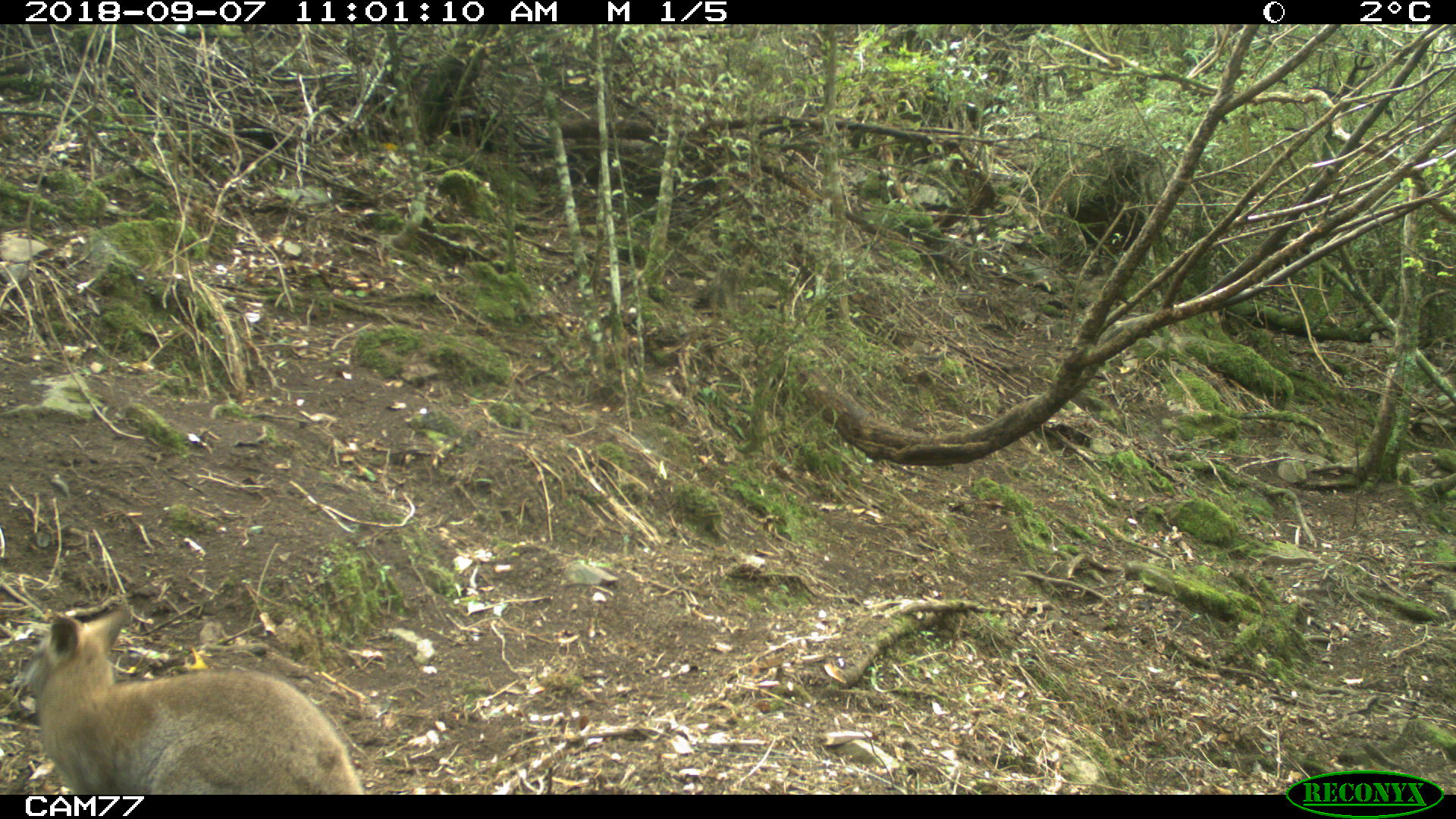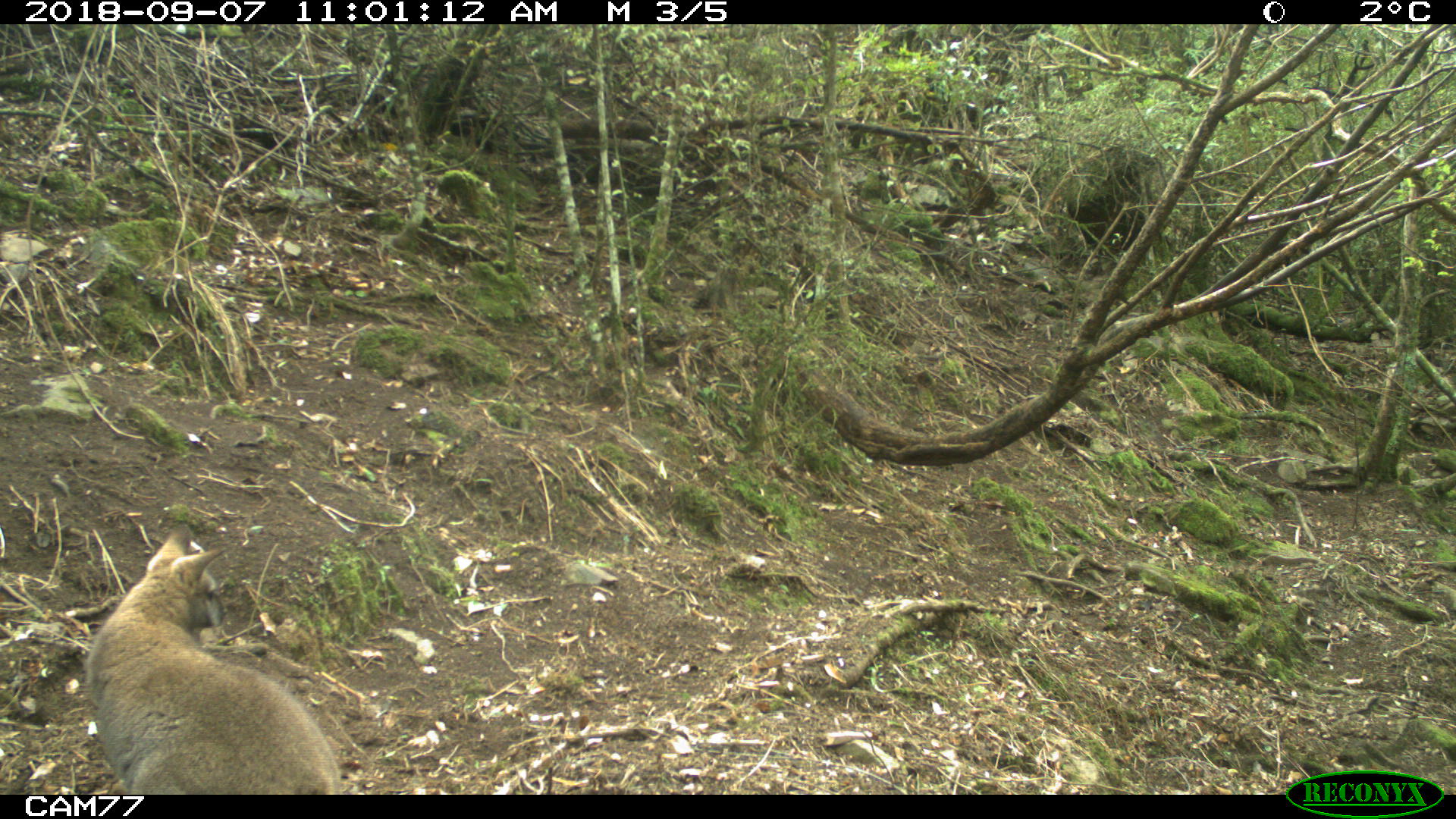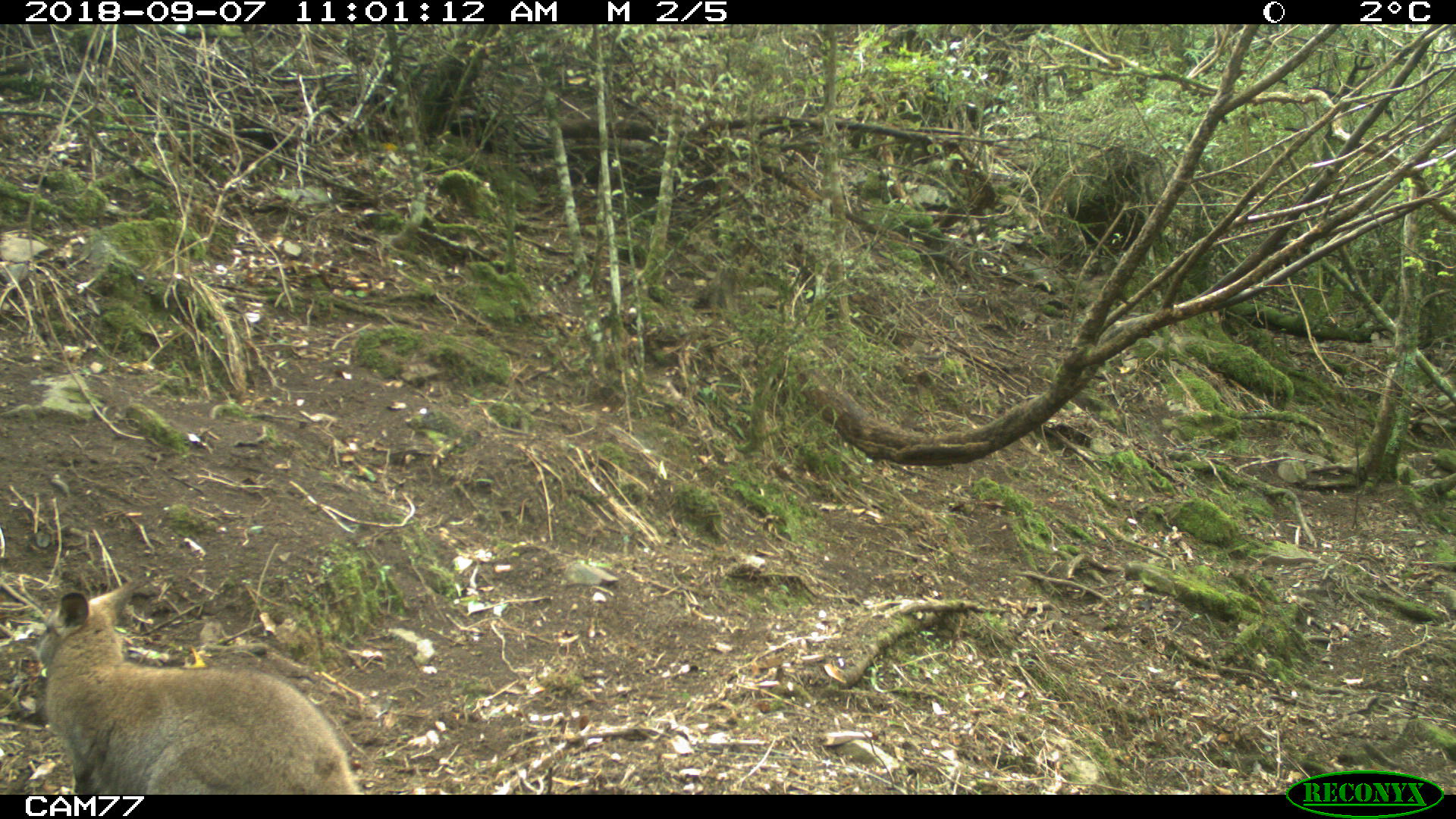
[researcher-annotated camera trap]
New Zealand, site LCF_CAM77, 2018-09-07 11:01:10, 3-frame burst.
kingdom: Animalia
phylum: Chordata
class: Mammalia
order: Diprotodontia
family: Macropodidae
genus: Notamacropus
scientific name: Notamacropus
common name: wallaby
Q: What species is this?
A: Wallaby (Notamacropus).